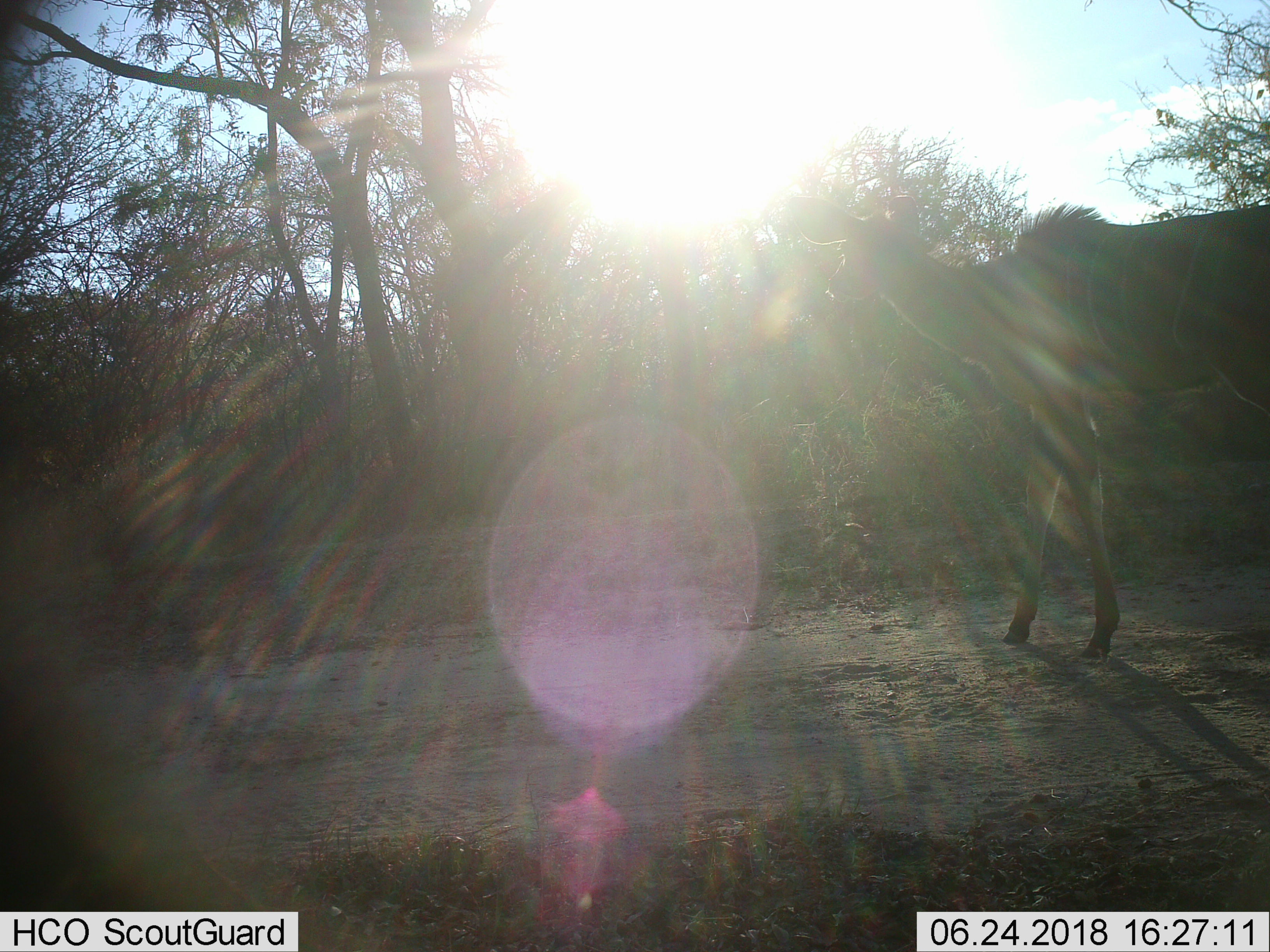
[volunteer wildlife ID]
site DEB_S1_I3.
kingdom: Animalia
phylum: Chordata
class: Mammalia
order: Artiodactyla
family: Bovidae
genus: Tragelaphus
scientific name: Tragelaphus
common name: kudu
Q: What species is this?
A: Kudu (Tragelaphus).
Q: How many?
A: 1.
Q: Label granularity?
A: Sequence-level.